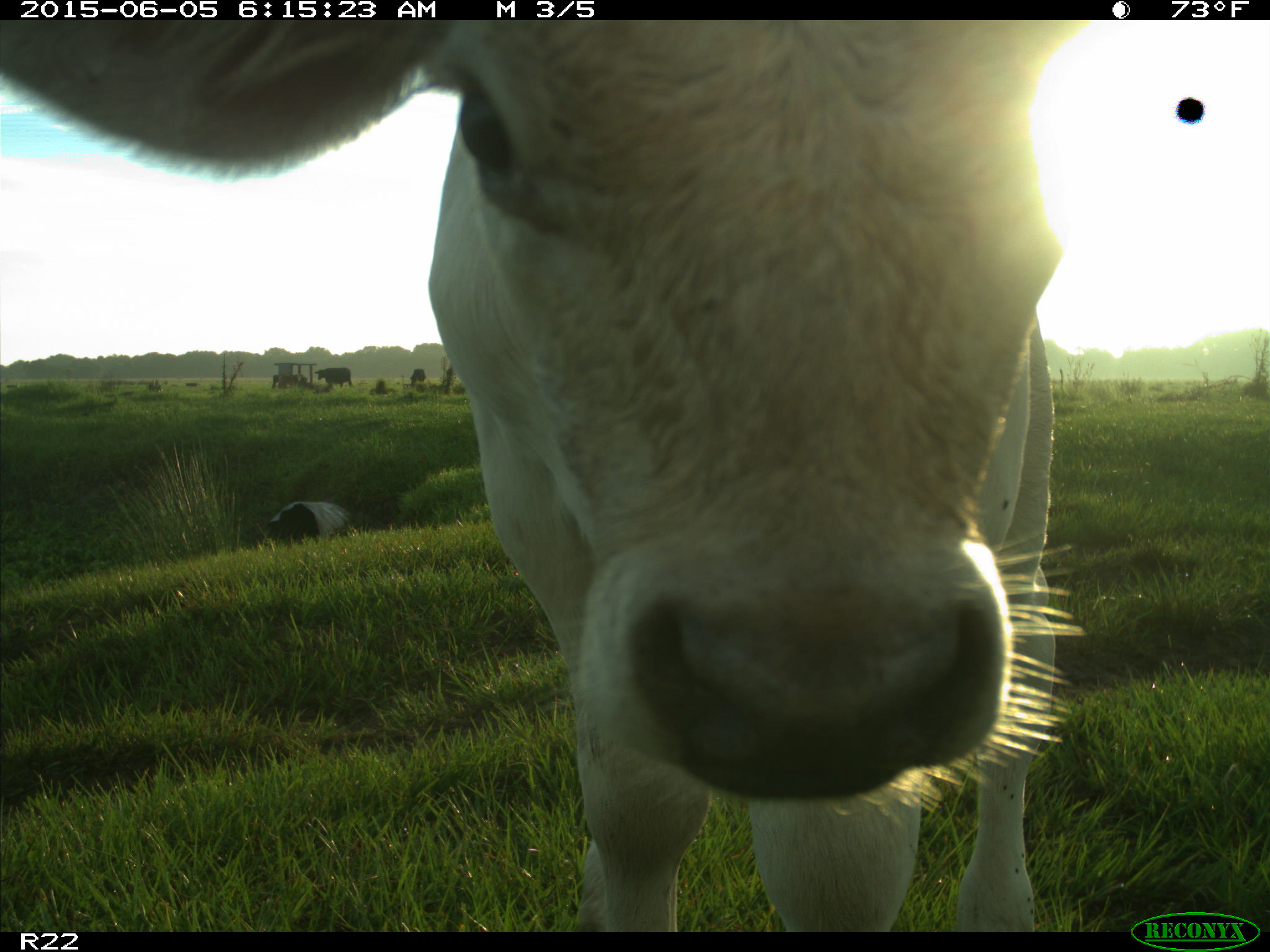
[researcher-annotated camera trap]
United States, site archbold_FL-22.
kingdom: Animalia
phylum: Chordata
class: Mammalia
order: Artiodactyla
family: Bovidae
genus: Bos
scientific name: Bos taurus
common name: domestic cow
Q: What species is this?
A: Bos taurus (domestic cow).